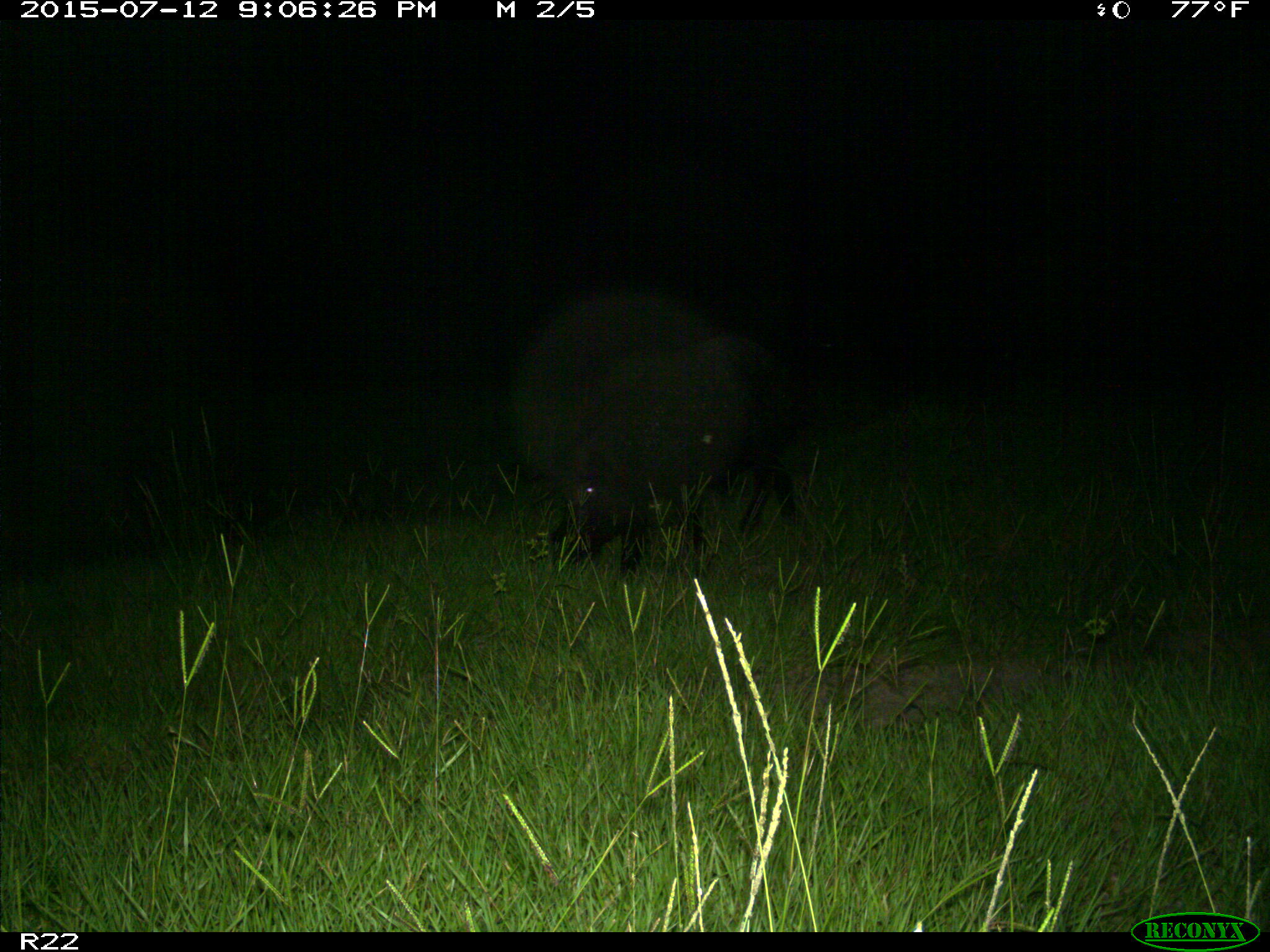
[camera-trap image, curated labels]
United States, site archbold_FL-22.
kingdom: Animalia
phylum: Chordata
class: Mammalia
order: Artiodactyla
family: Bovidae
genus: Bos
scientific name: Bos taurus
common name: domestic cow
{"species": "Bos taurus (domestic cow)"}